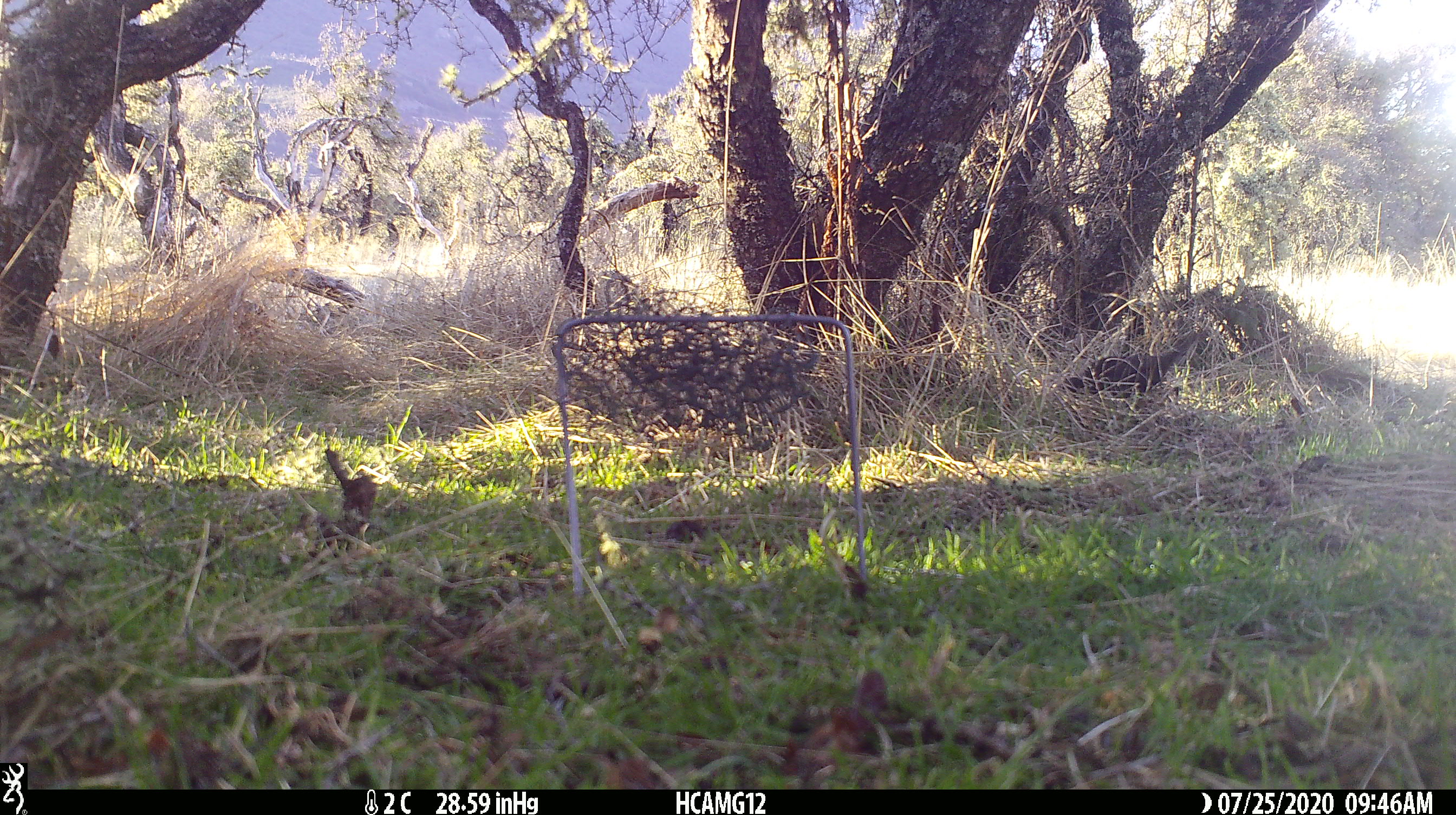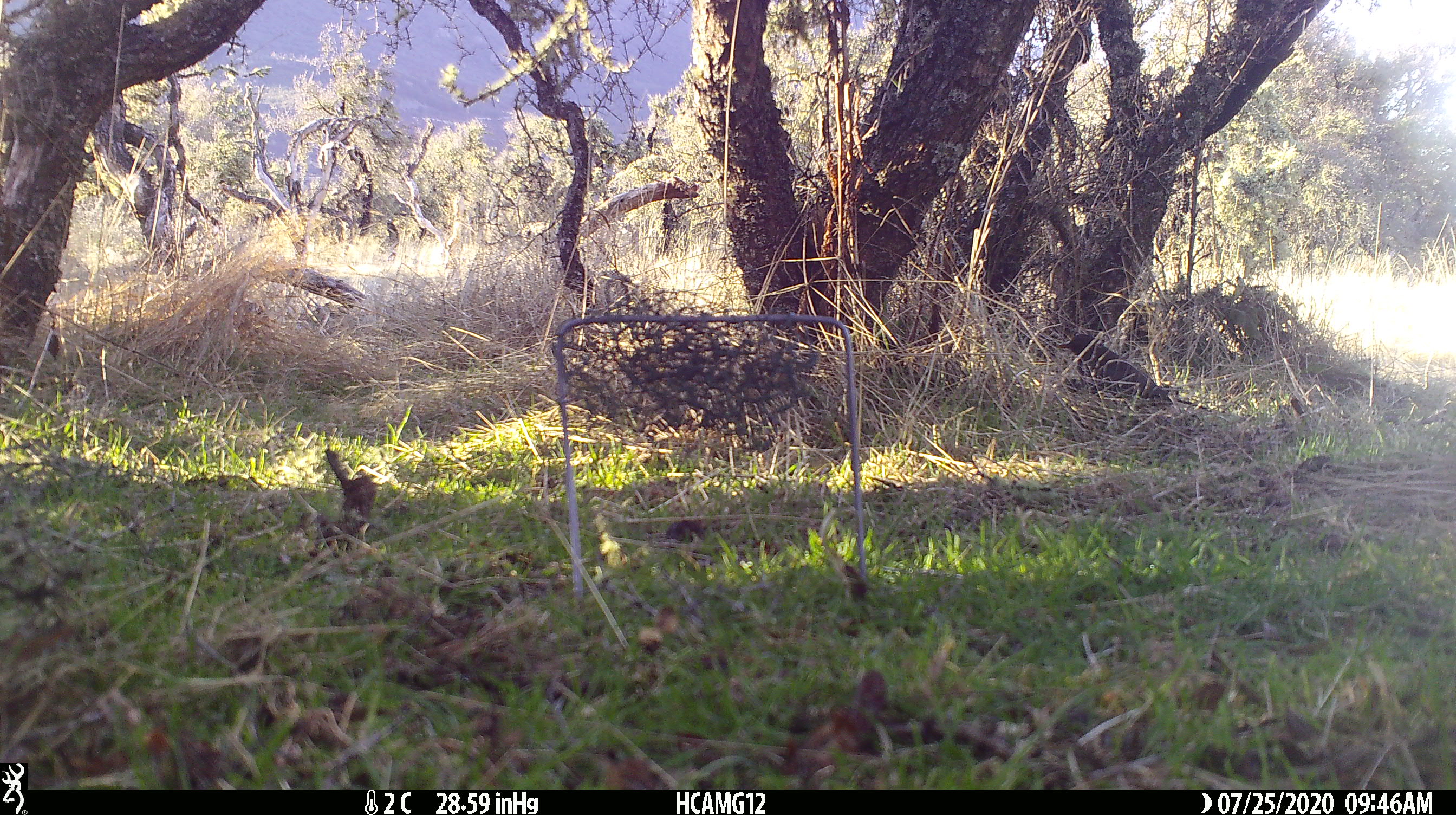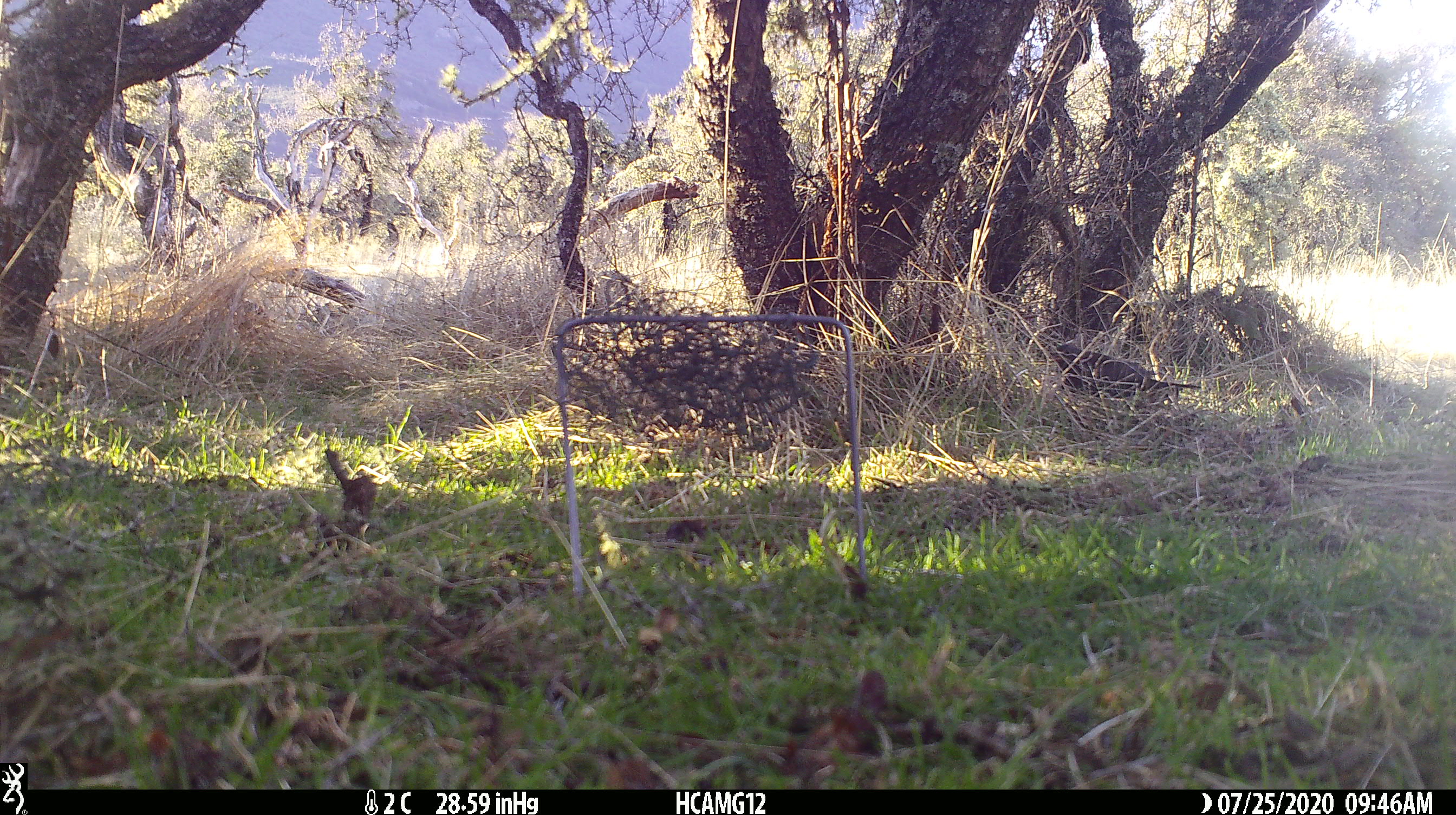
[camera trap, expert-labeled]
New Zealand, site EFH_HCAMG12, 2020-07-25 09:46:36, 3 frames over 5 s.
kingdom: Animalia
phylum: Chordata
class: Aves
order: Passeriformes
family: Turdidae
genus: Turdus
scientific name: Turdus merula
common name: eurasian blackbird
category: blackbird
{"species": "blackbird (eurasian blackbird) (Turdus merula)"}